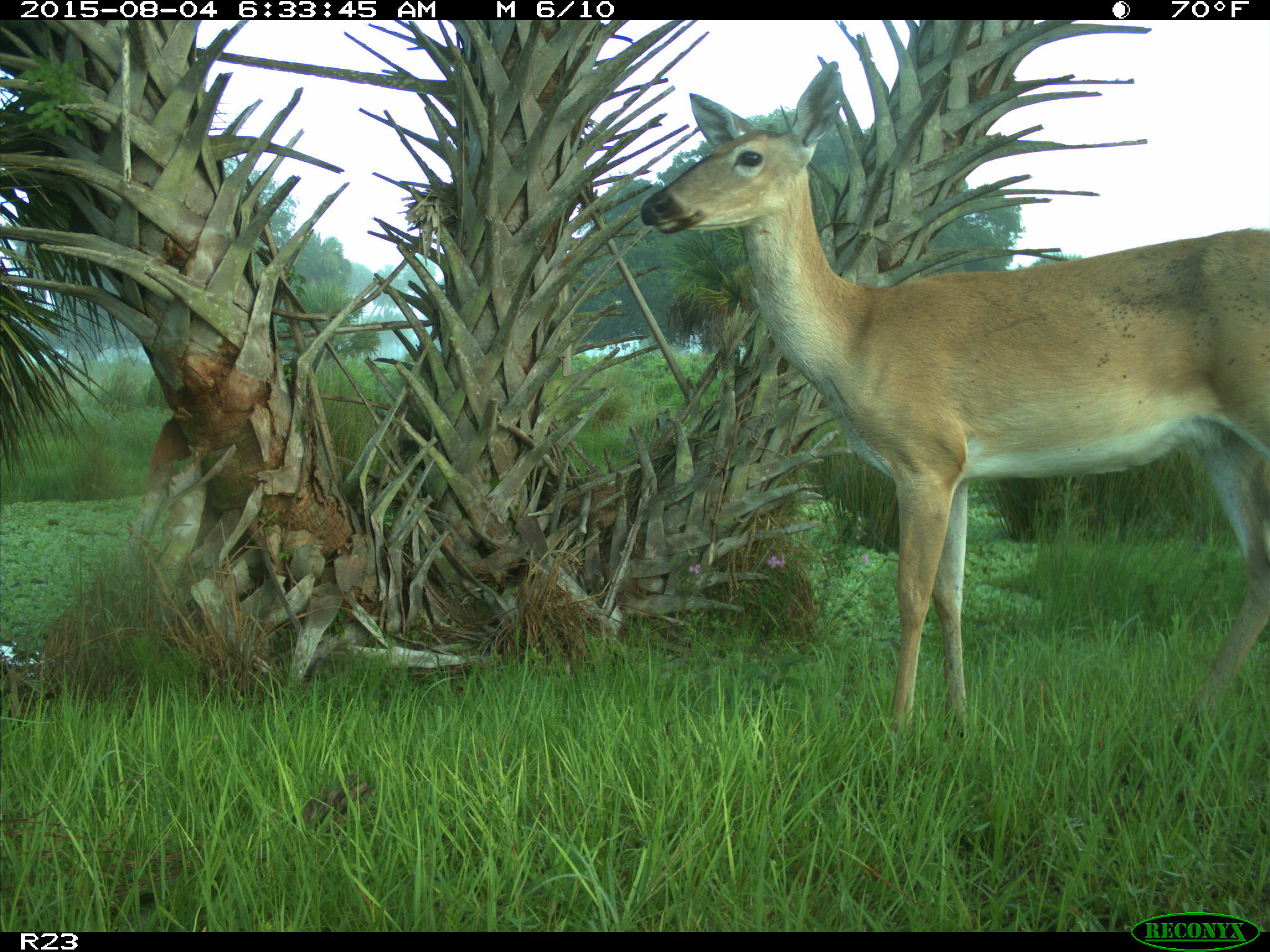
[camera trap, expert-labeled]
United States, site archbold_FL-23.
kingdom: Animalia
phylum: Chordata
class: Mammalia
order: Artiodactyla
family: Cervidae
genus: Odocoileus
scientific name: Odocoileus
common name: deer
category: unidentified deer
Unidentified deer (deer) (Odocoileus).